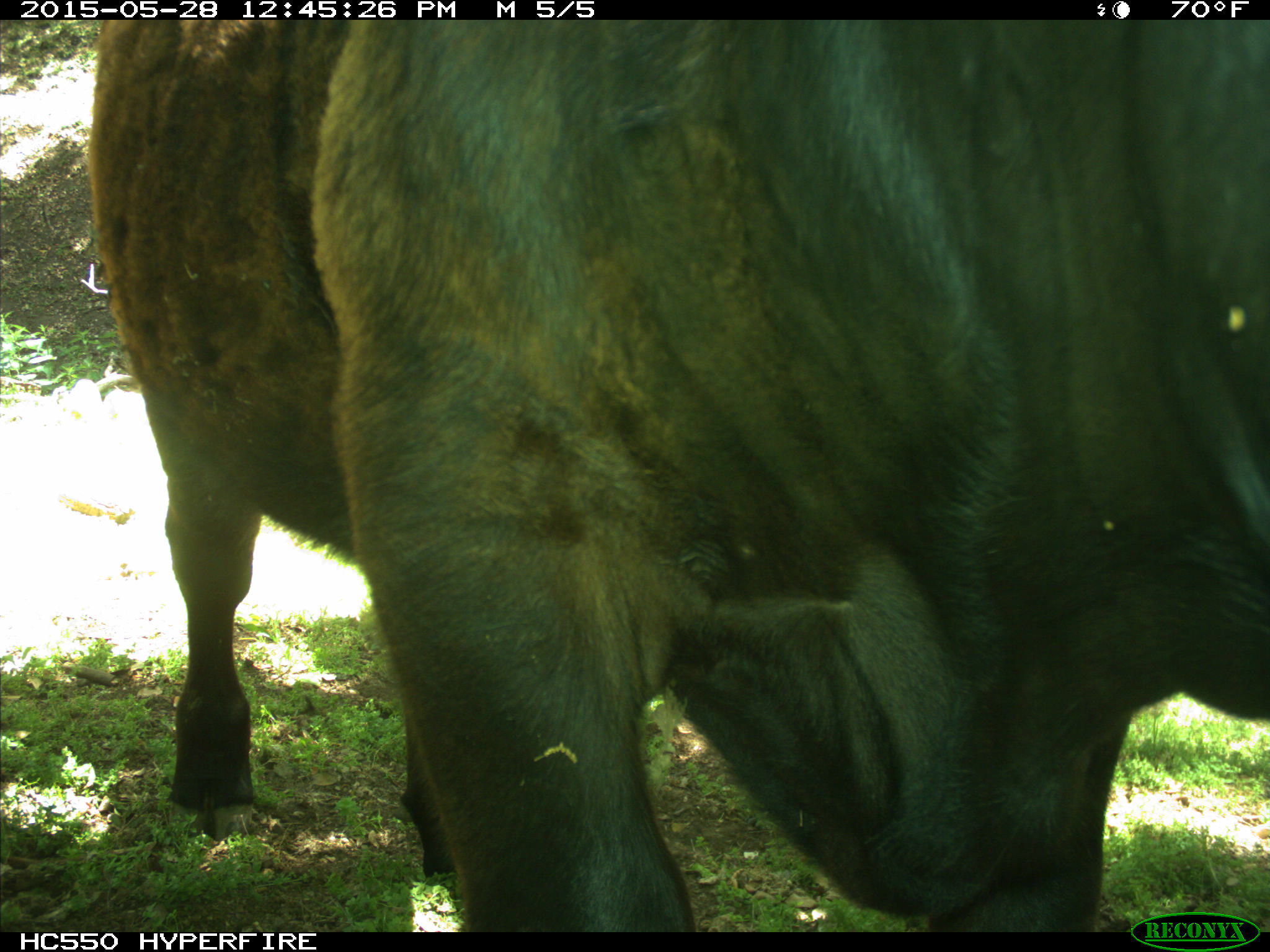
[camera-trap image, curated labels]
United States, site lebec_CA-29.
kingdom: Animalia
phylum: Chordata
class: Mammalia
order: Artiodactyla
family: Bovidae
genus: Bos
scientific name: Bos taurus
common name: domestic cow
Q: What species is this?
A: Bos taurus (domestic cow).